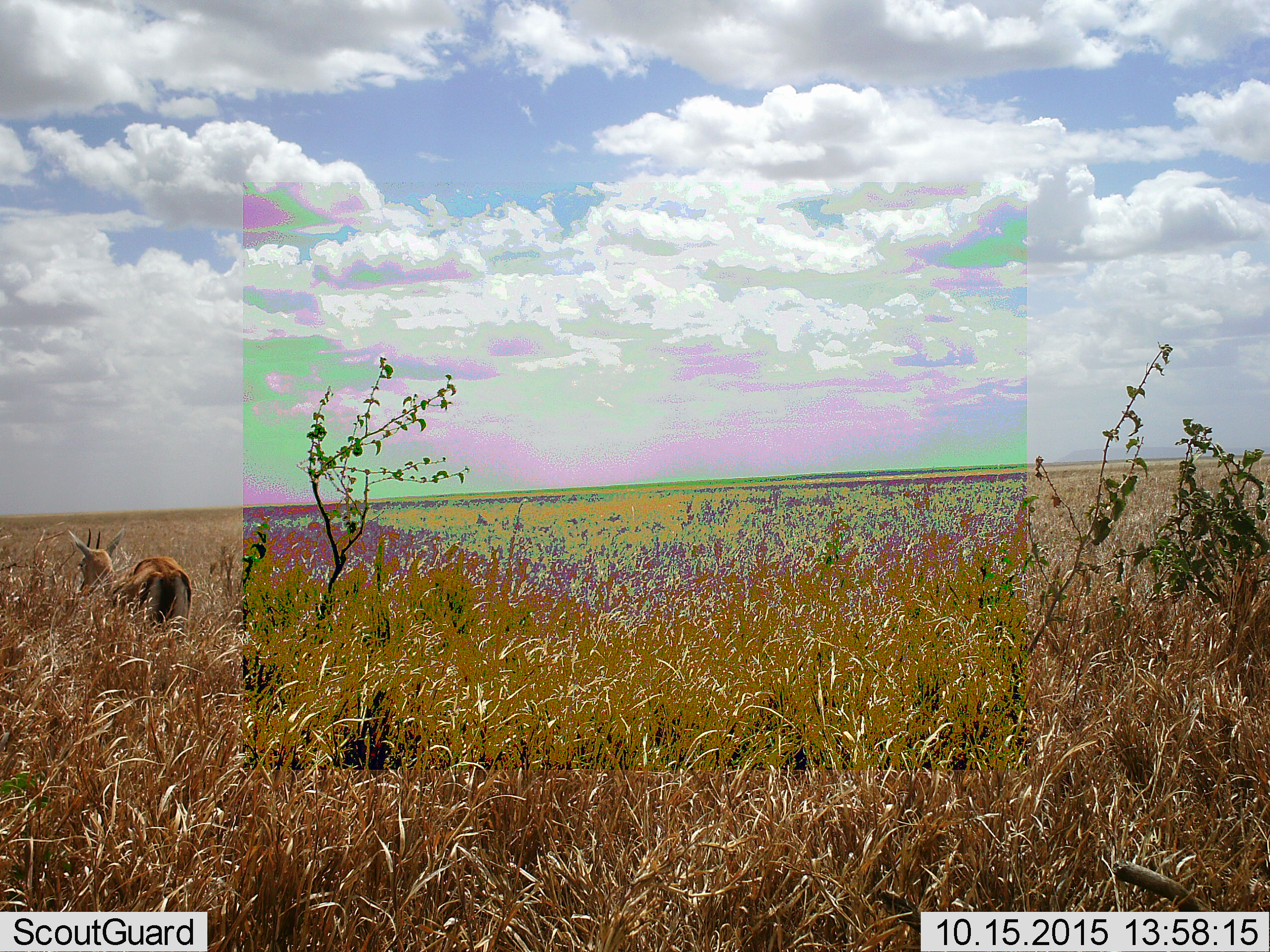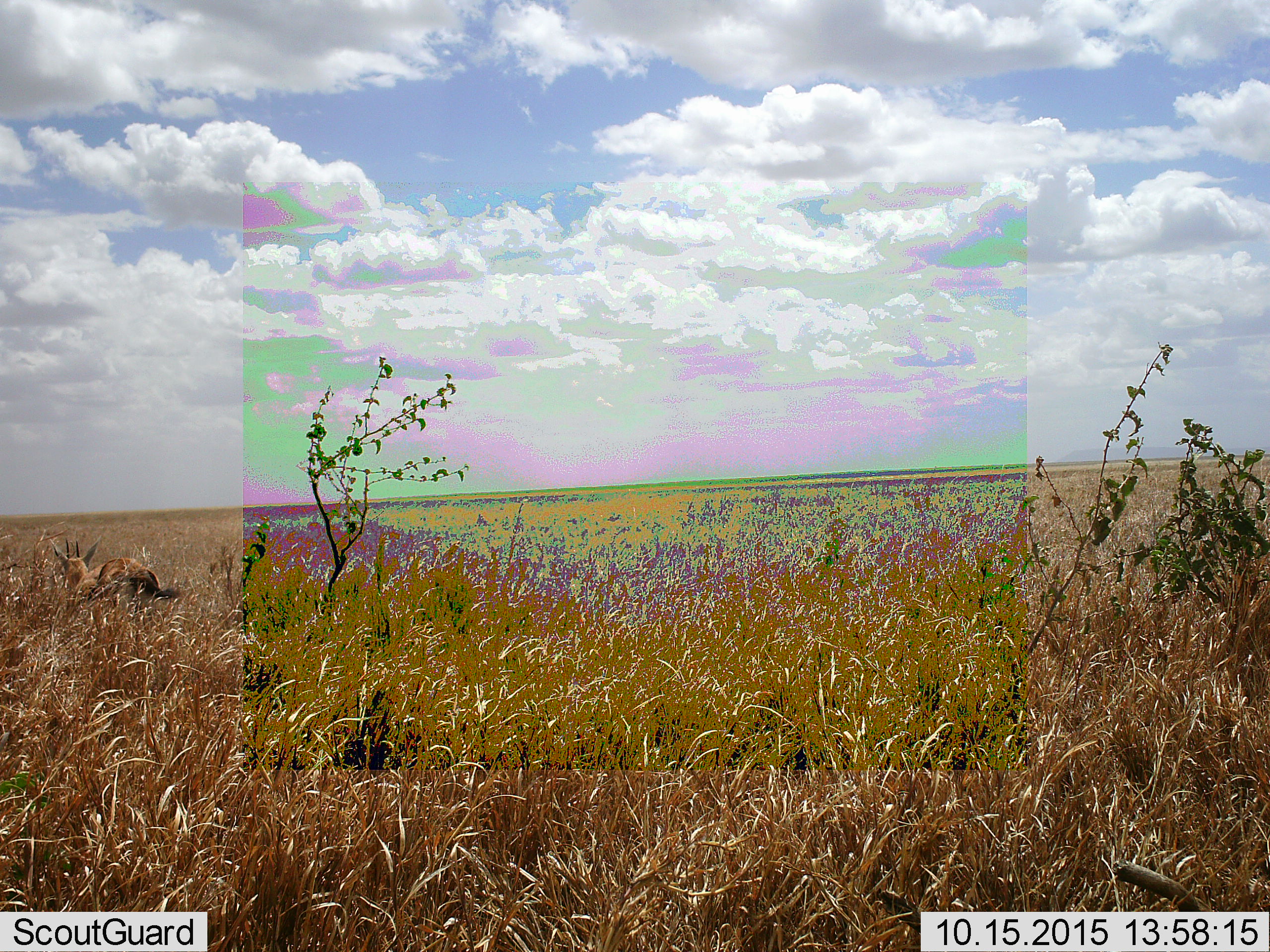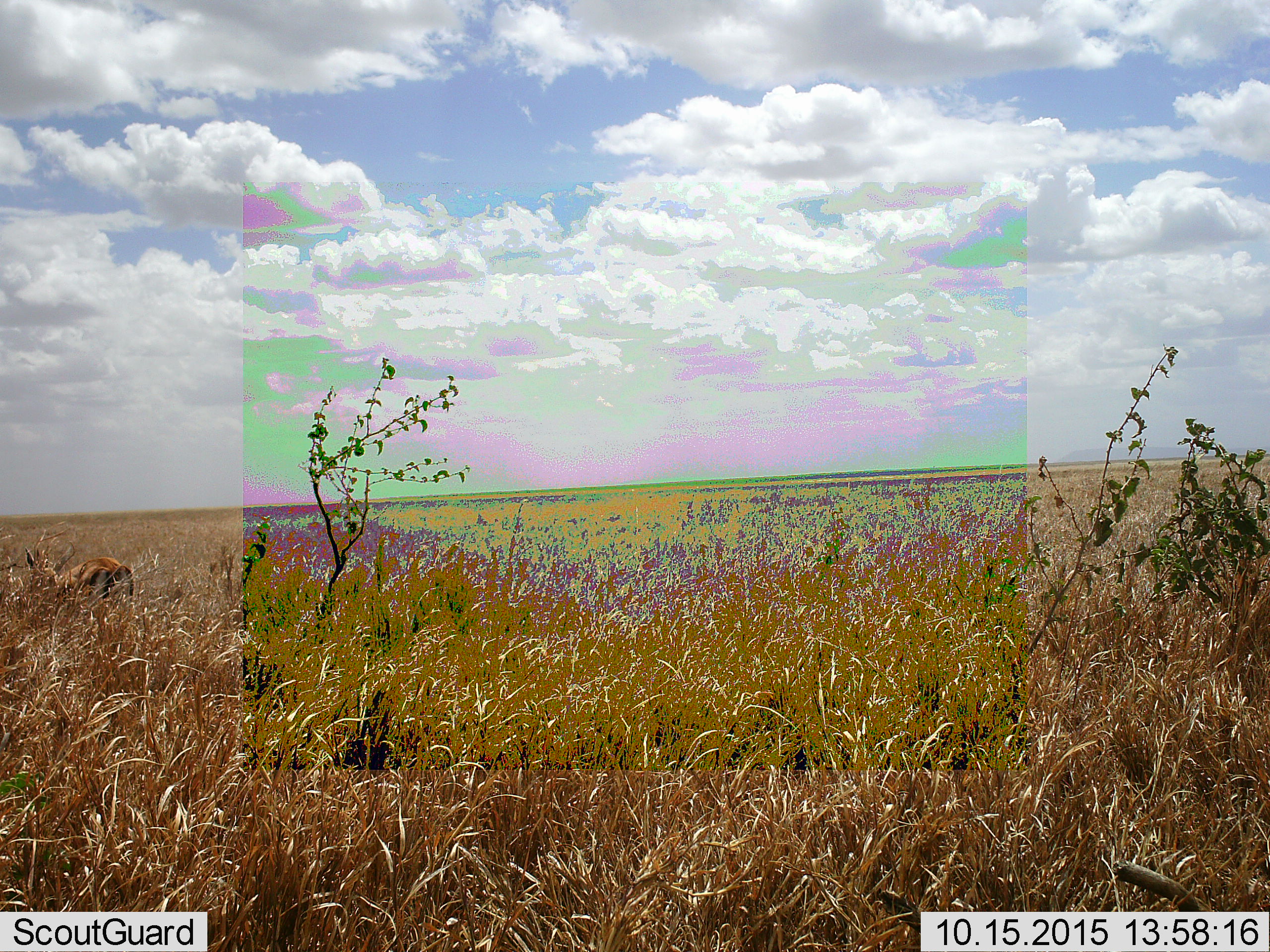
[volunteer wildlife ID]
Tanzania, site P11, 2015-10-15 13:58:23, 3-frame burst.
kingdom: Animalia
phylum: Chordata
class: Mammalia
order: Artiodactyla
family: Bovidae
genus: Eudorcas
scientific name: Eudorcas thomsonii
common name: thomson's gazelle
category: gazellethomsons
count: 1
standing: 33%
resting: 0%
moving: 67%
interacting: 0%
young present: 0%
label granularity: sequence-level